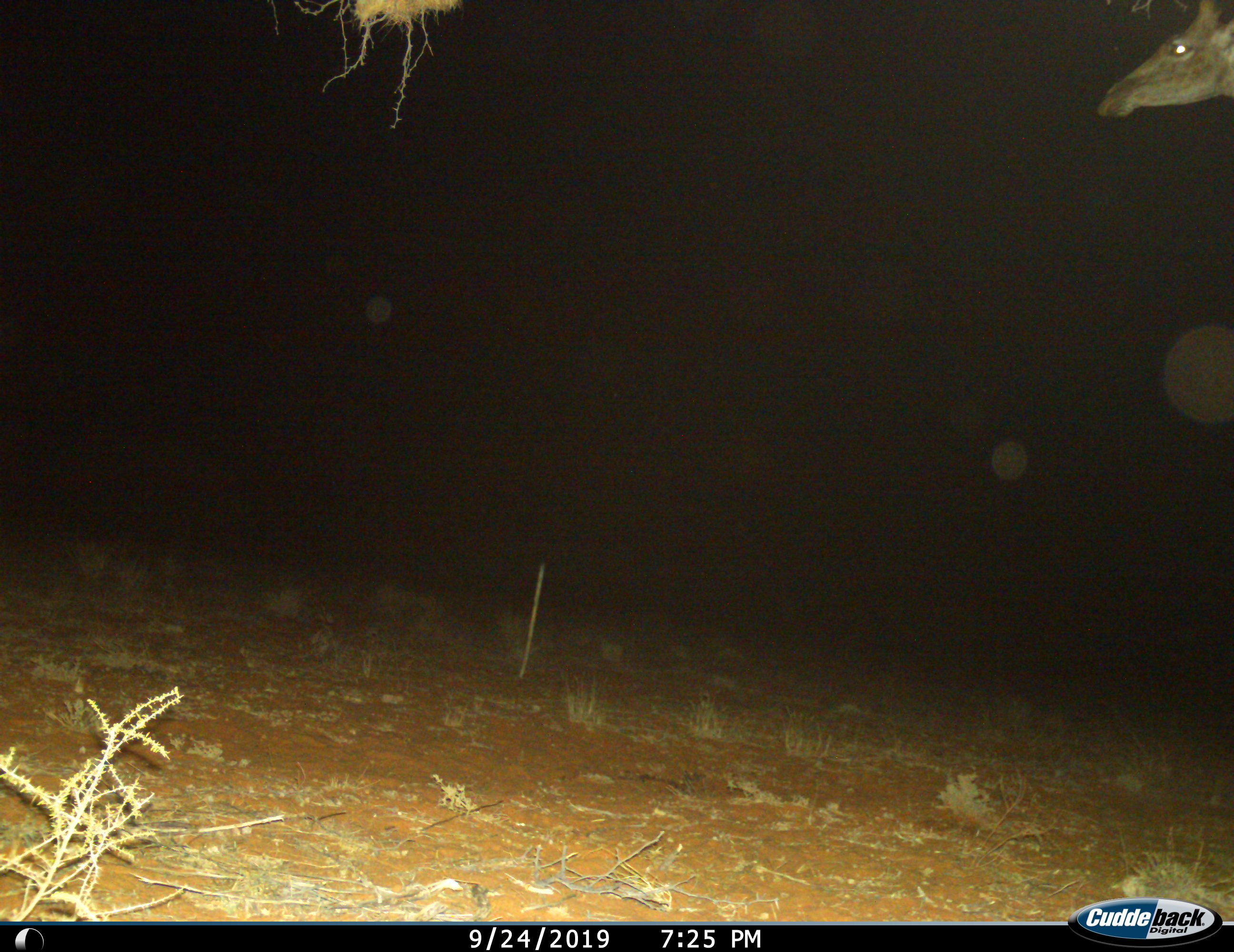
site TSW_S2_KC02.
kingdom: Animalia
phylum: Chordata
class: Mammalia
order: Artiodactyla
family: Giraffidae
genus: Giraffa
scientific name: Giraffa camelopardalis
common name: giraffe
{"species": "giraffe (Giraffa camelopardalis)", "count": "1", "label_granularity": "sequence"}